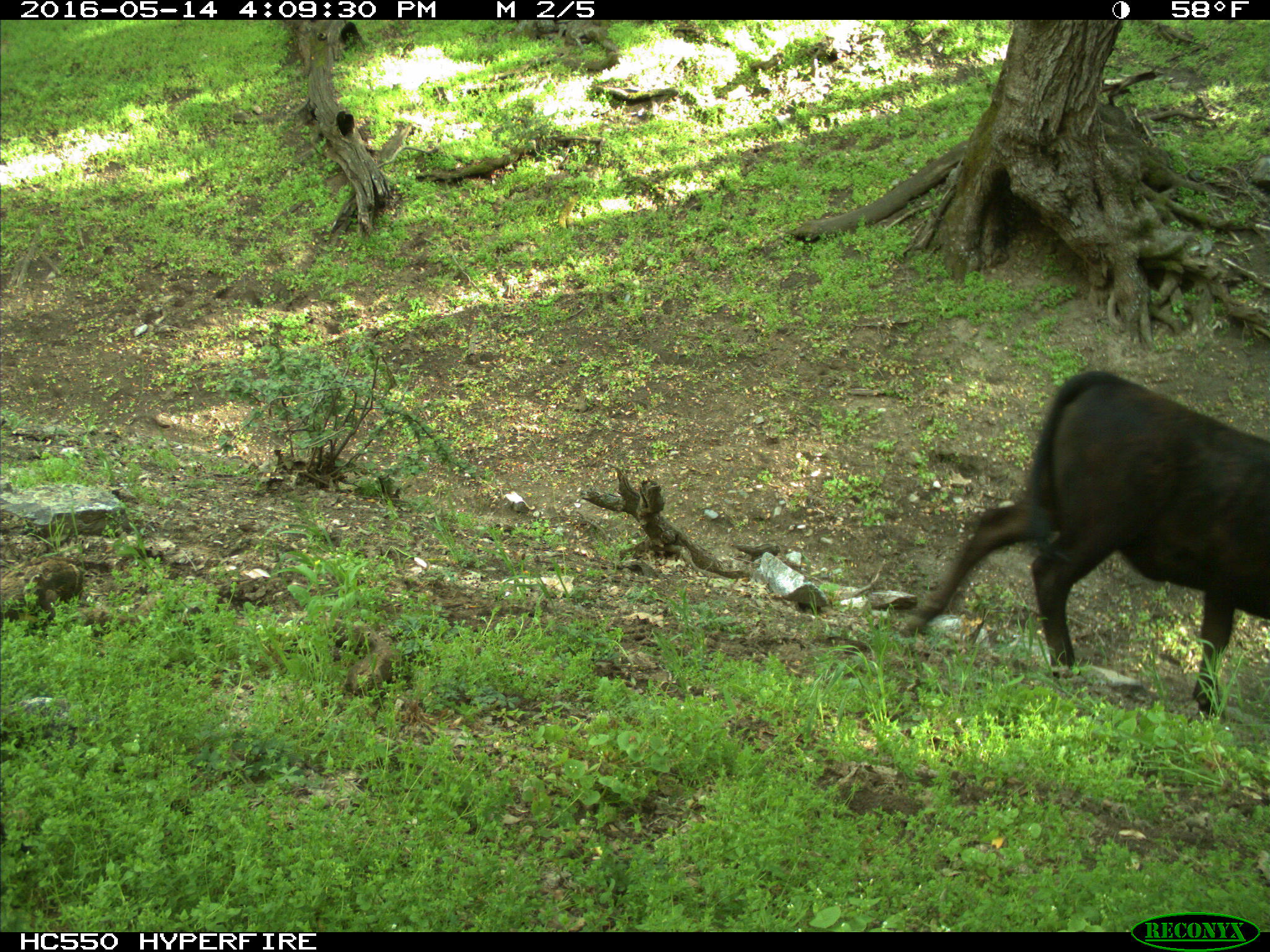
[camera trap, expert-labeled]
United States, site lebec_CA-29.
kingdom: Animalia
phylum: Chordata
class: Mammalia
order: Artiodactyla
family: Bovidae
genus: Bos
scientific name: Bos taurus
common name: domestic cow